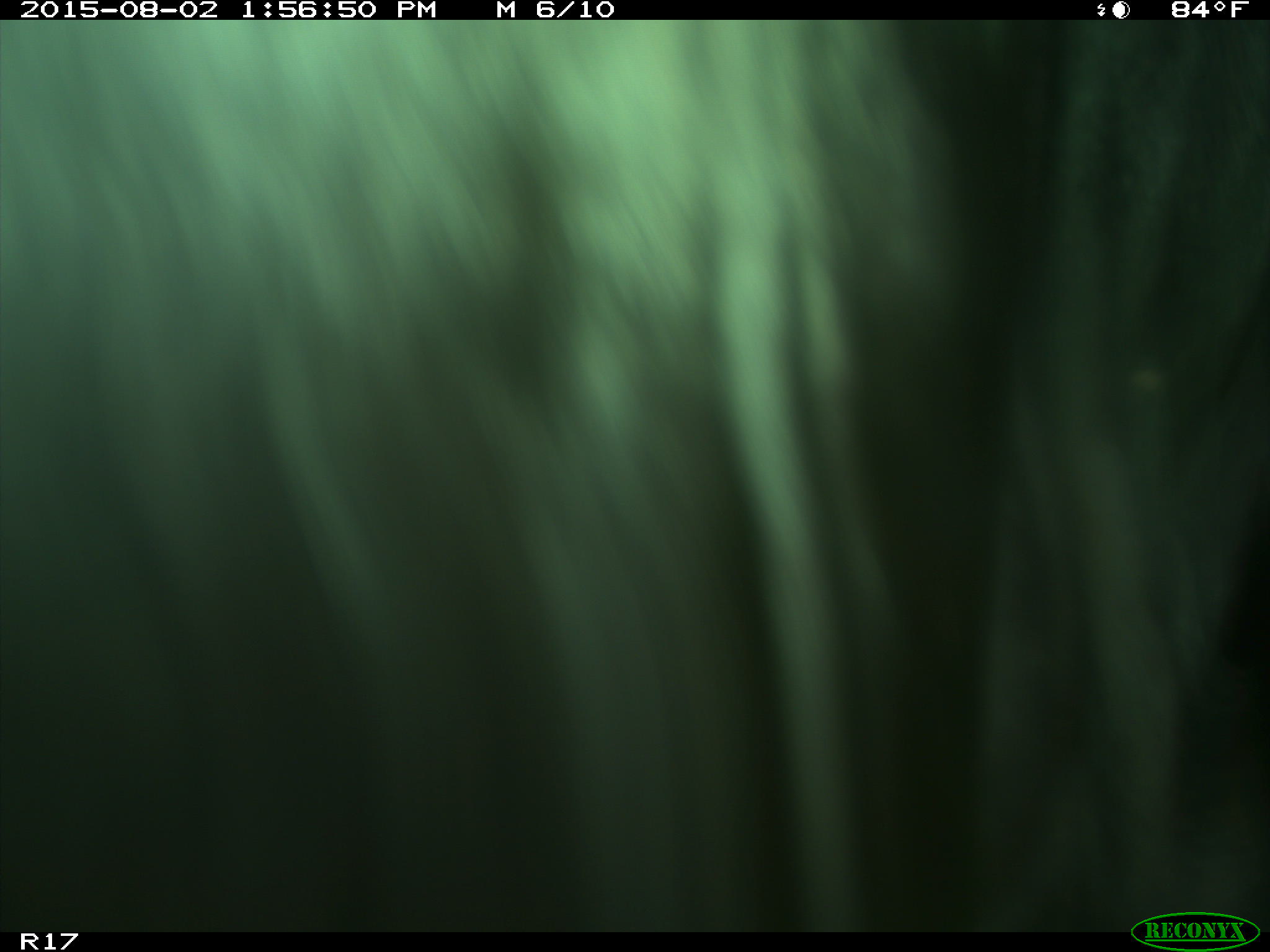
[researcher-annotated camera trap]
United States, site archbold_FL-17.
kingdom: Animalia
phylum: Chordata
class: Mammalia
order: Artiodactyla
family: Bovidae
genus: Bos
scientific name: Bos taurus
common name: domestic cow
Bos taurus (domestic cow).